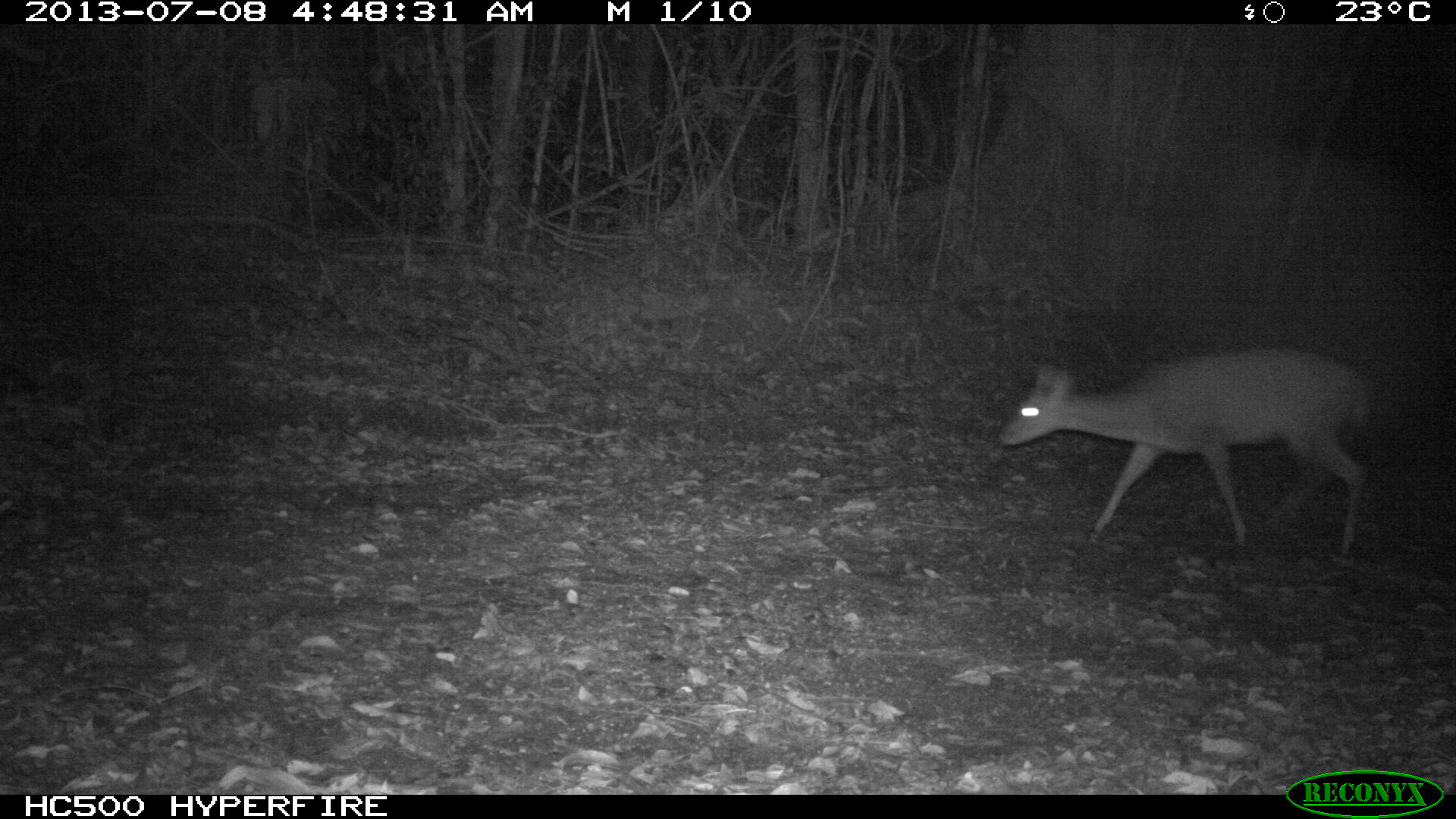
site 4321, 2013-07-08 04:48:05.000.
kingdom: Animalia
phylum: Chordata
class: Mammalia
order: Artiodactyla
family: Cervidae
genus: Mazama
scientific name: Mazama temama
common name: central american red brocket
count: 1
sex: male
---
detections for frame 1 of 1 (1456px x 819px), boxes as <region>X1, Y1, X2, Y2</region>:
mazama temama: <region>993, 343, 1376, 559</region>